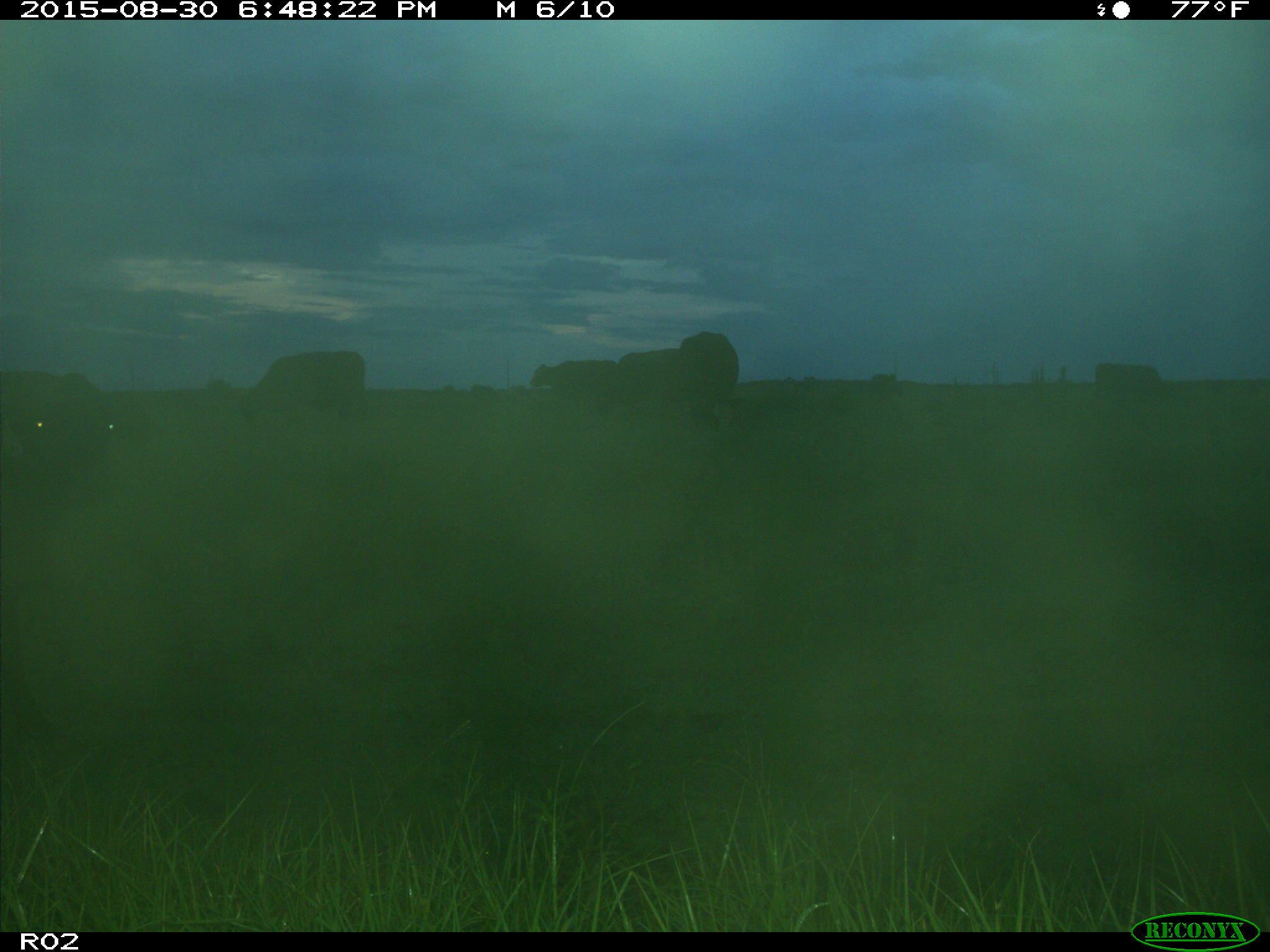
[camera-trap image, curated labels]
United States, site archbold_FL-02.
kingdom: Animalia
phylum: Chordata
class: Mammalia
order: Artiodactyla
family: Bovidae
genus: Bos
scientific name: Bos taurus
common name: domestic cow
Bos taurus (domestic cow).